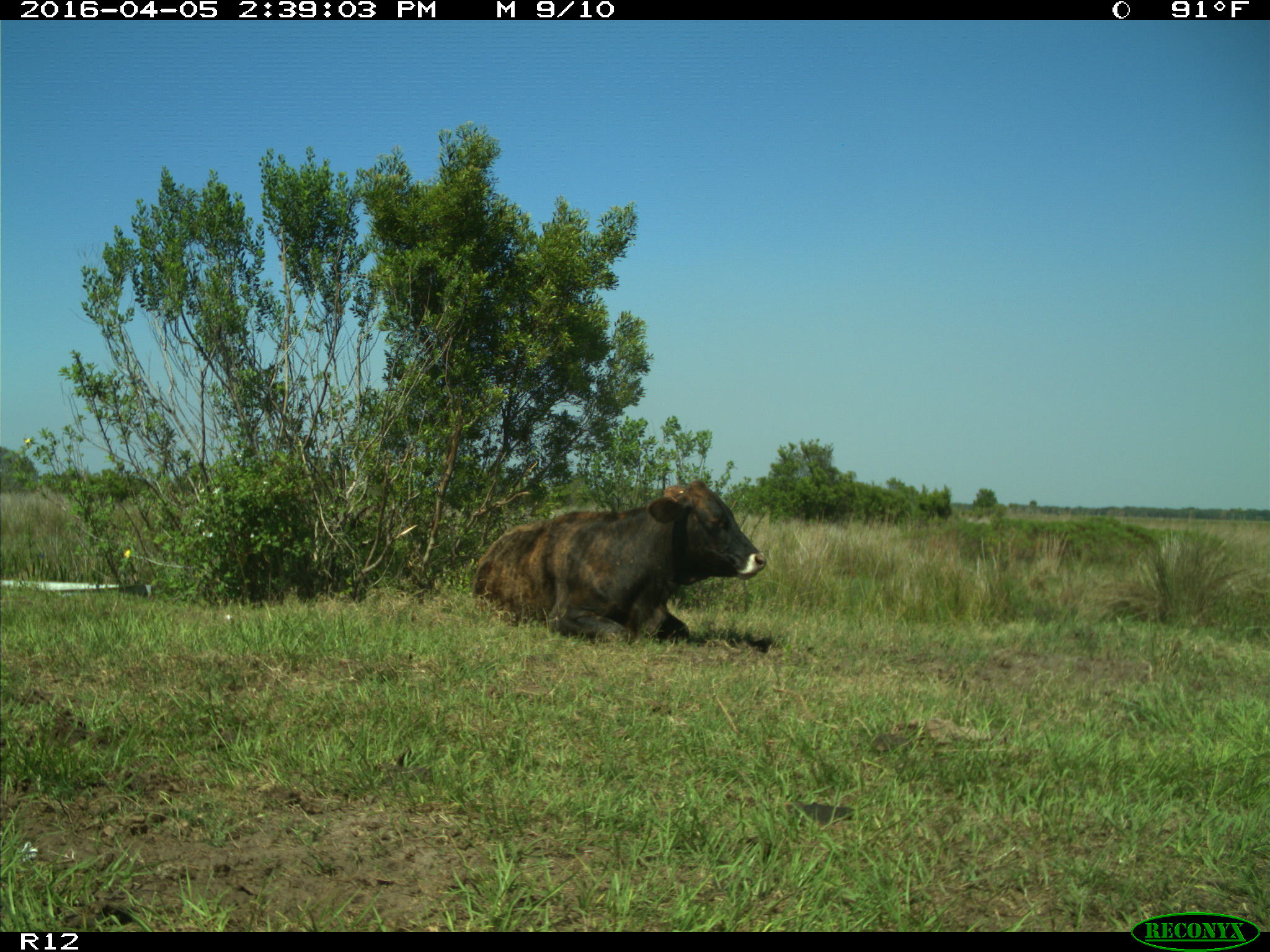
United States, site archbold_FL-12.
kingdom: Animalia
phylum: Chordata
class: Mammalia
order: Artiodactyla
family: Bovidae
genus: Bos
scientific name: Bos taurus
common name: domestic cow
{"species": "Bos taurus (domestic cow)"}